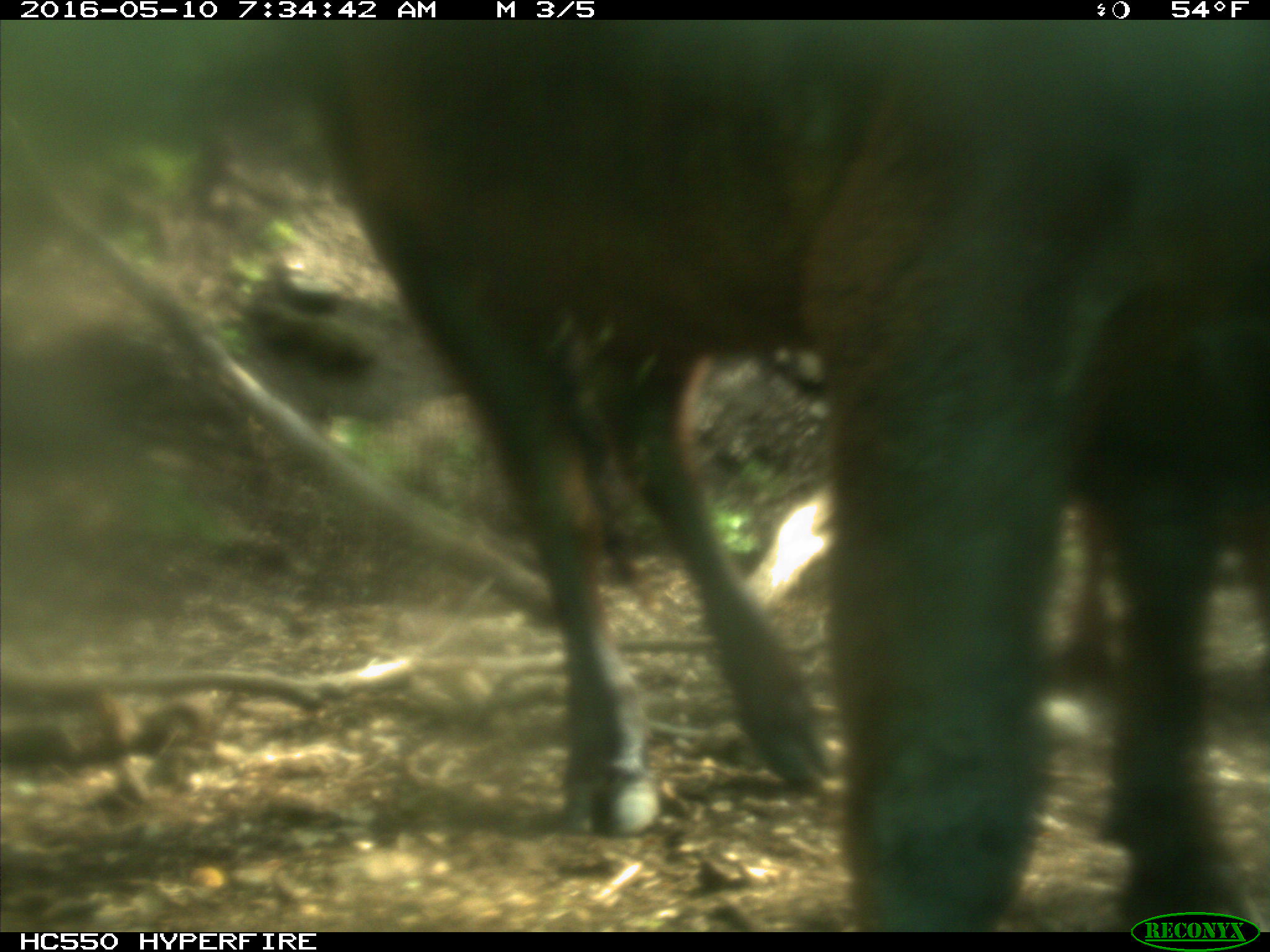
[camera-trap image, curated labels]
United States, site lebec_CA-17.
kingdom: Animalia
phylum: Chordata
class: Mammalia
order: Artiodactyla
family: Bovidae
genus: Bos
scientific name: Bos taurus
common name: domestic cow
Bos taurus (domestic cow).